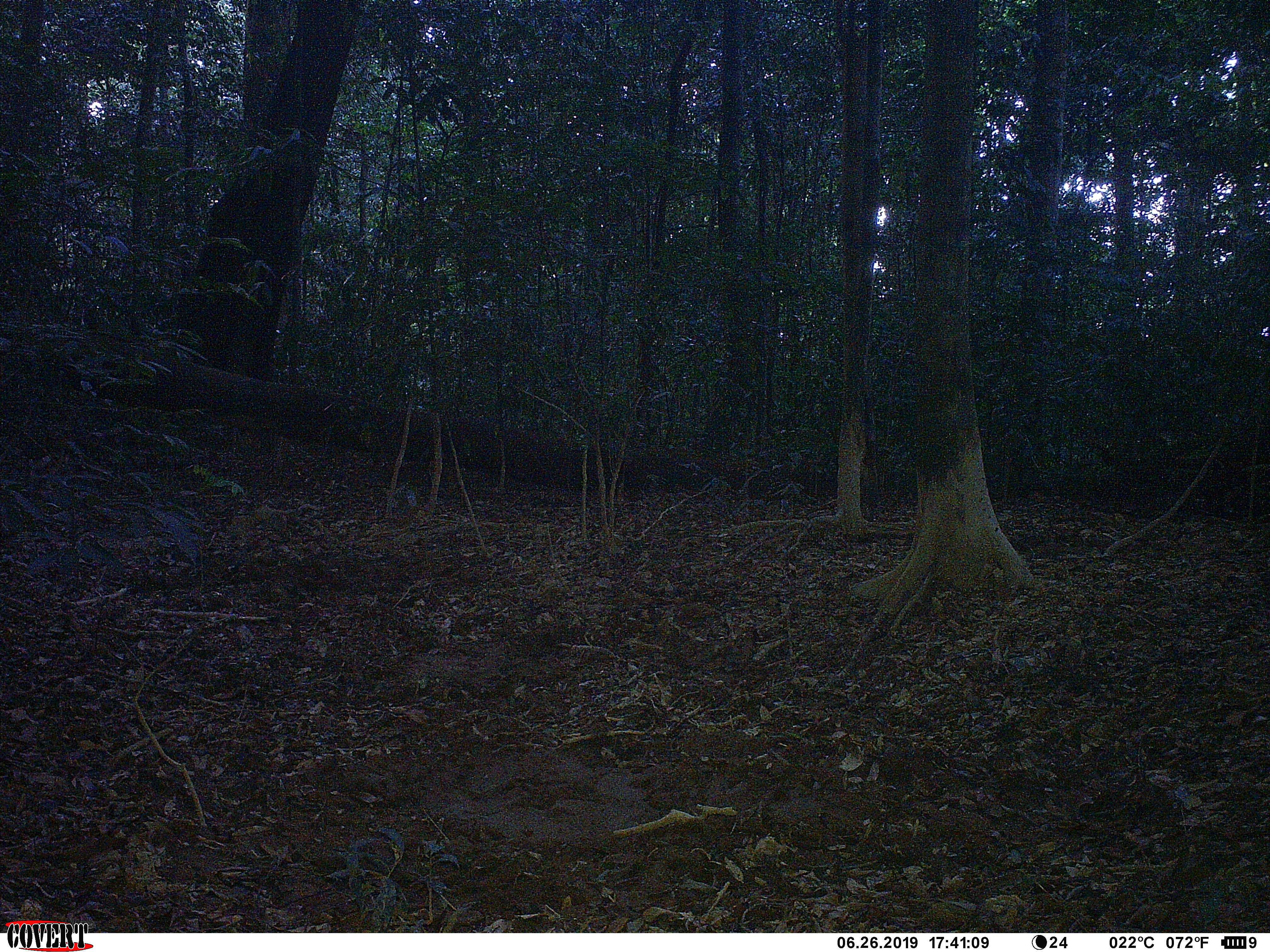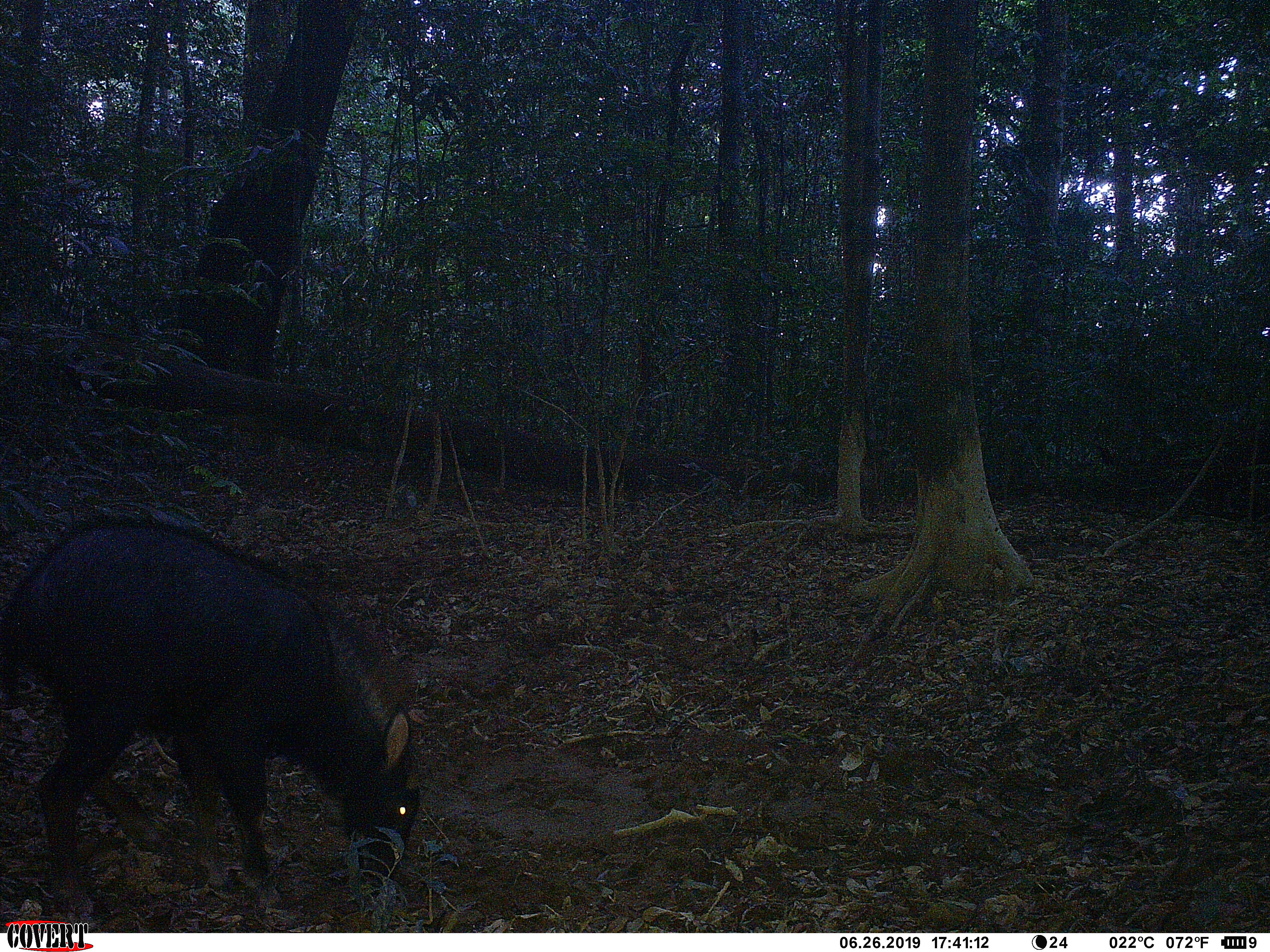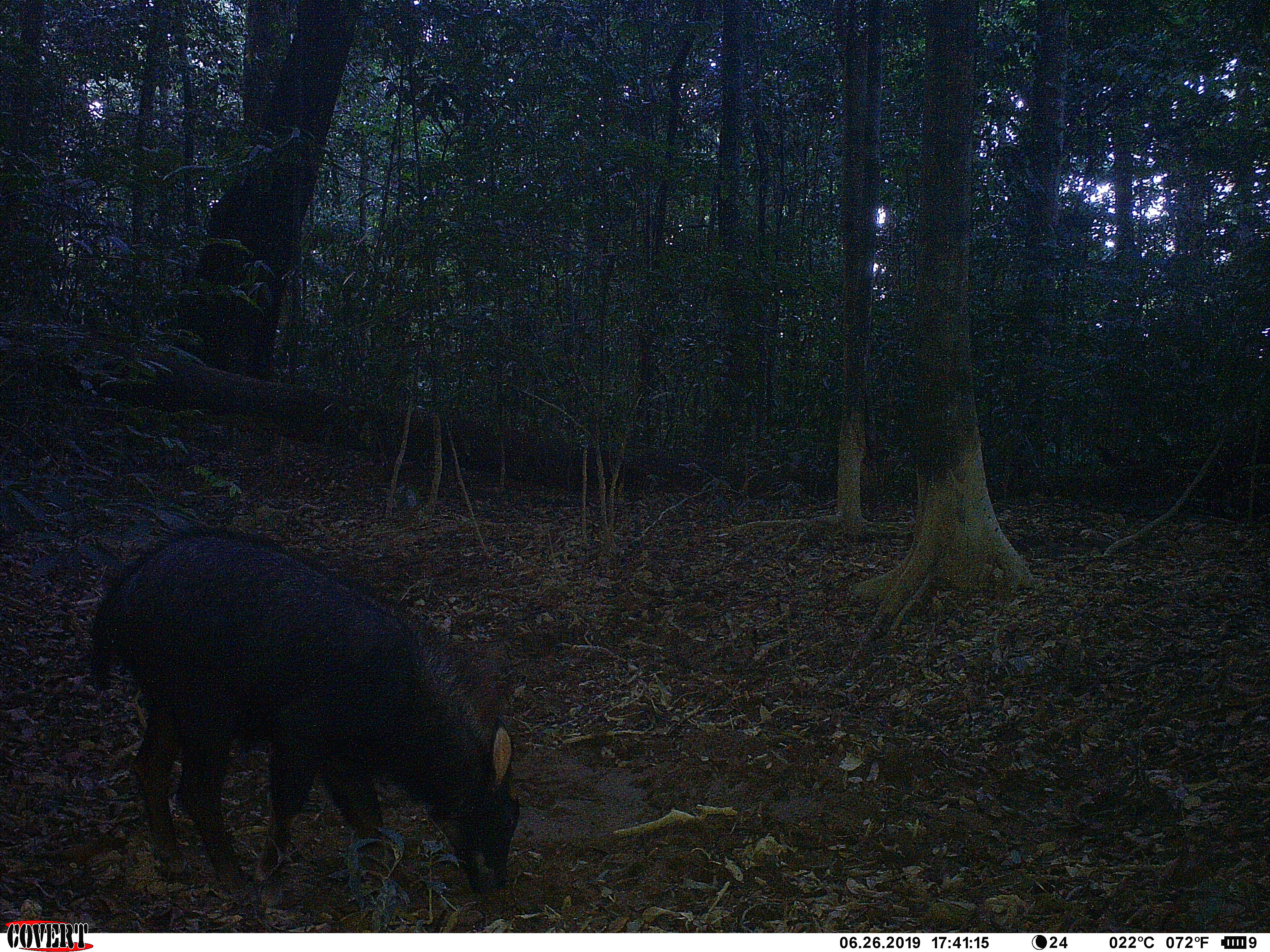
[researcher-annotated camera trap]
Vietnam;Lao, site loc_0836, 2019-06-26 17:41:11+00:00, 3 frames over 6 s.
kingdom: Animalia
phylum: Chordata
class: Mammalia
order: Artiodactyla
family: Bovidae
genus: Capricornis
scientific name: Capricornis sumatraensis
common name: chinese serow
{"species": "chinese serow (Capricornis sumatraensis)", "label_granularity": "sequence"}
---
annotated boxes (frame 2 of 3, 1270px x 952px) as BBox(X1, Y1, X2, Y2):
chinese serow: BBox(0, 516, 412, 914)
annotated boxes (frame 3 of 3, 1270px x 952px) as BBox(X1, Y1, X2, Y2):
chinese serow: BBox(90, 526, 521, 921)